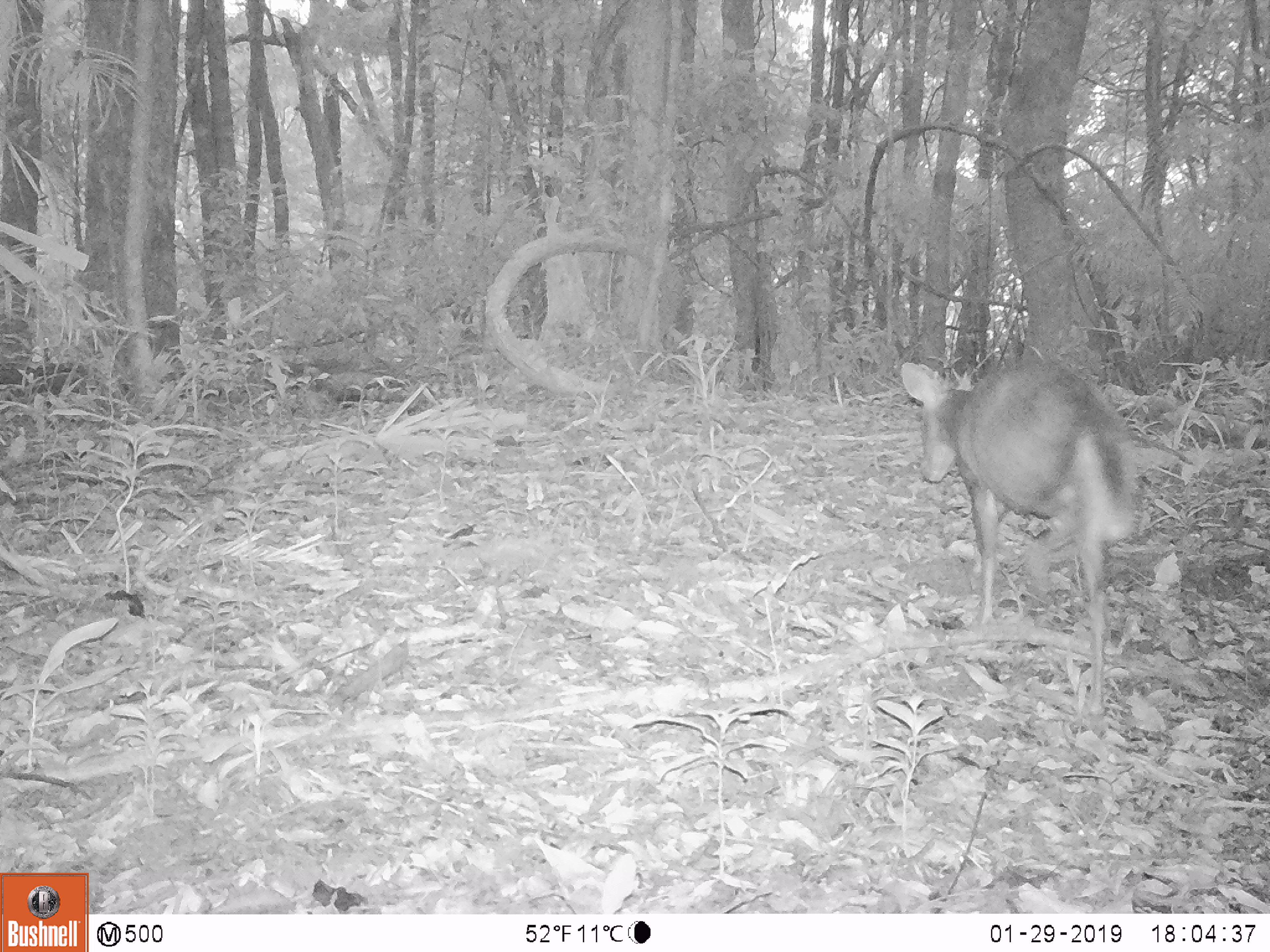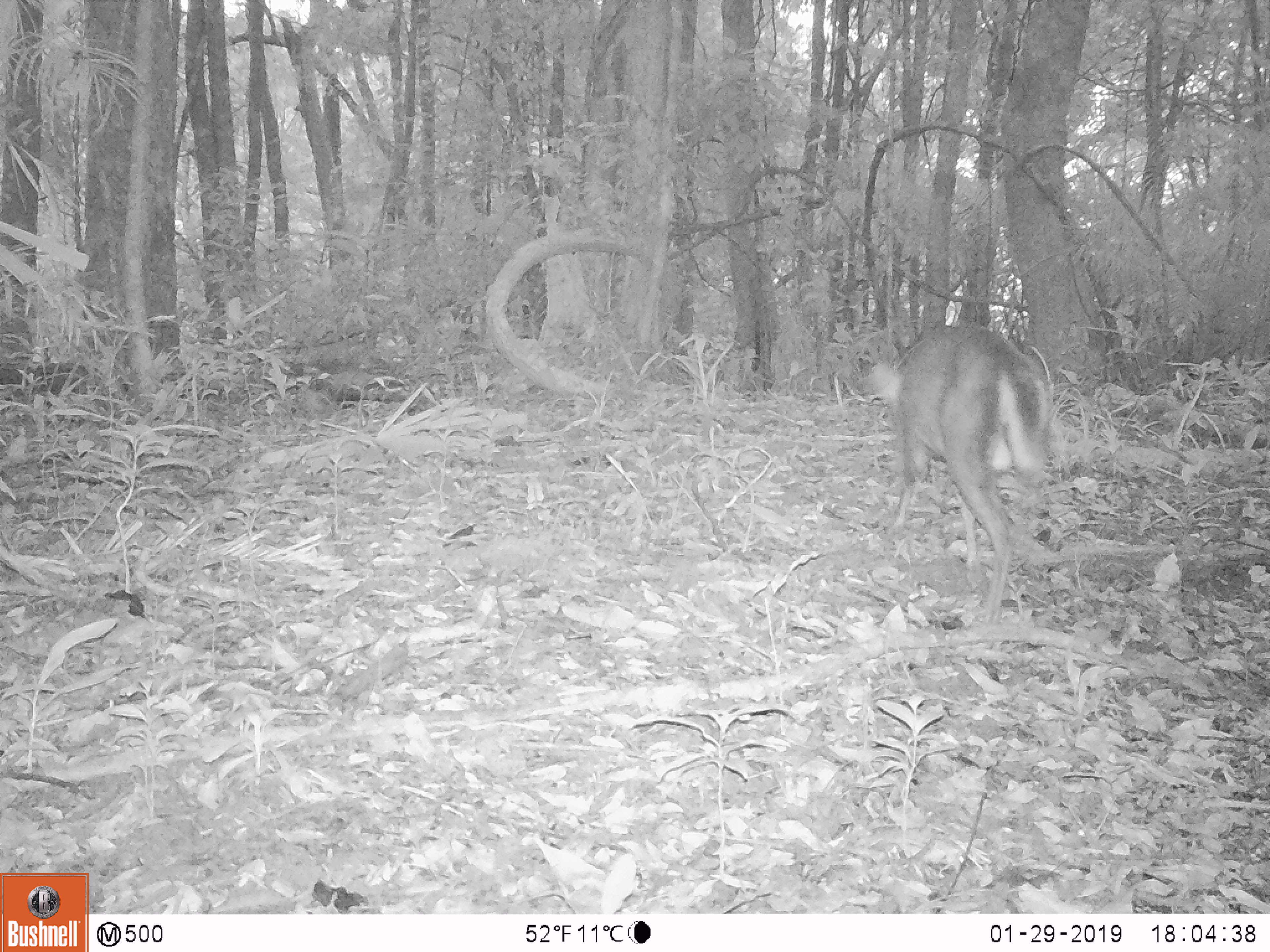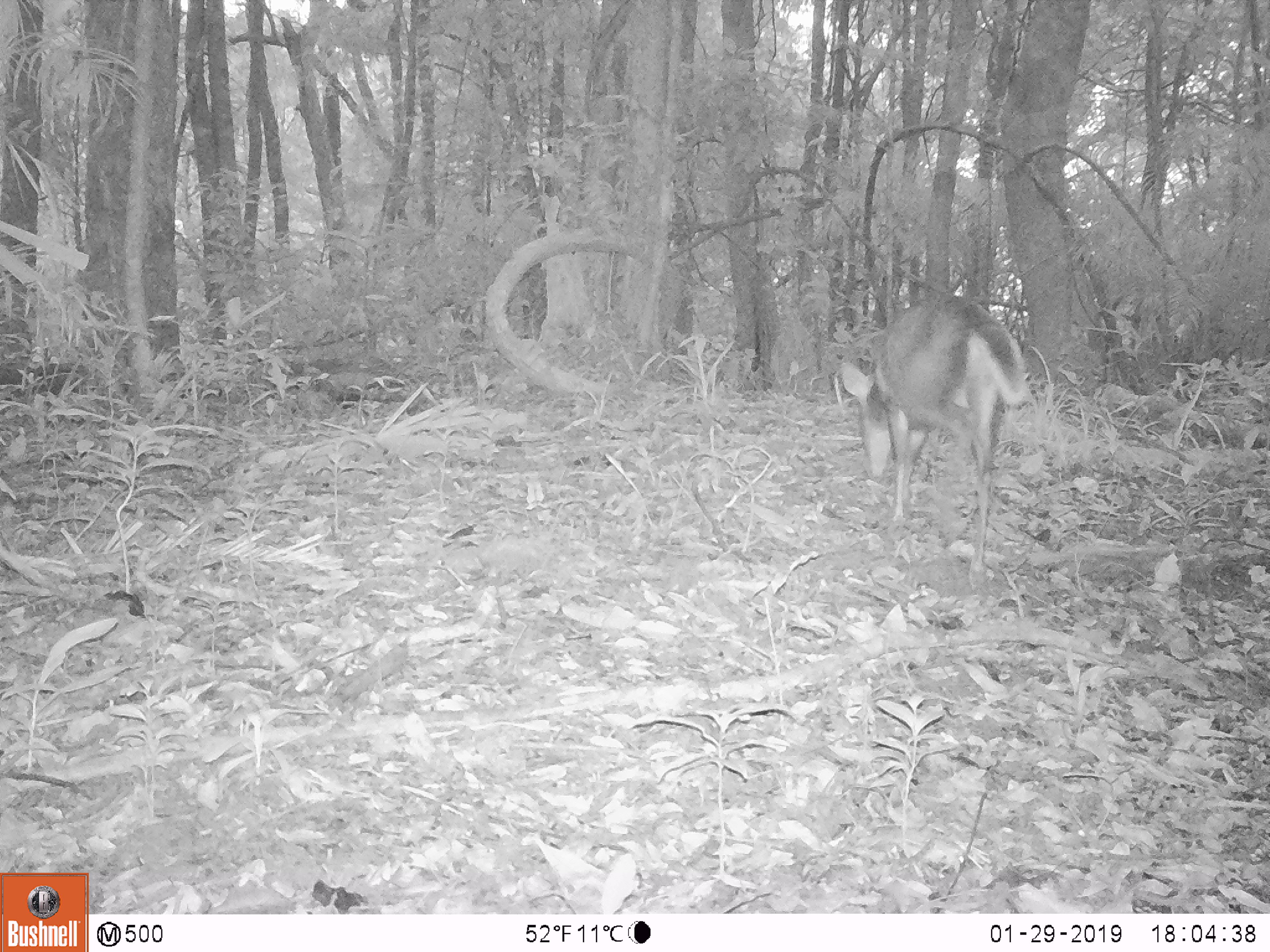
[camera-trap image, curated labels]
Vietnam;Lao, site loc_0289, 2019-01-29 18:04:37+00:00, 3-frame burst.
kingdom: Animalia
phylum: Chordata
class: Mammalia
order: Artiodactyla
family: Cervidae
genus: Muntiacus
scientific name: Muntiacus rooseveltorum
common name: roosevelt's muntjac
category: roosevelts muntjac group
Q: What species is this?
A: Roosevelts muntjac group (roosevelt's muntjac) (Muntiacus rooseveltorum).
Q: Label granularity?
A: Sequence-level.